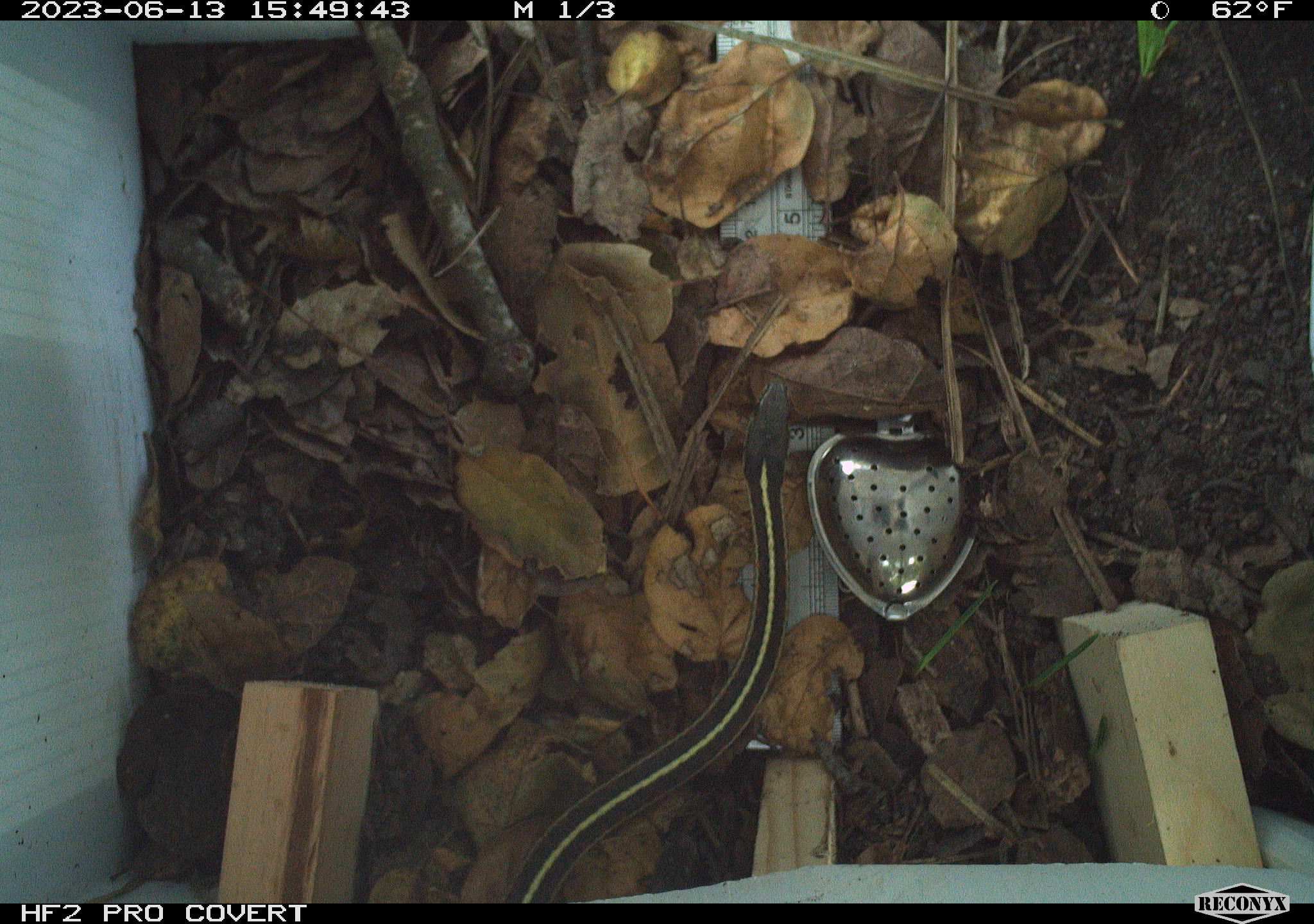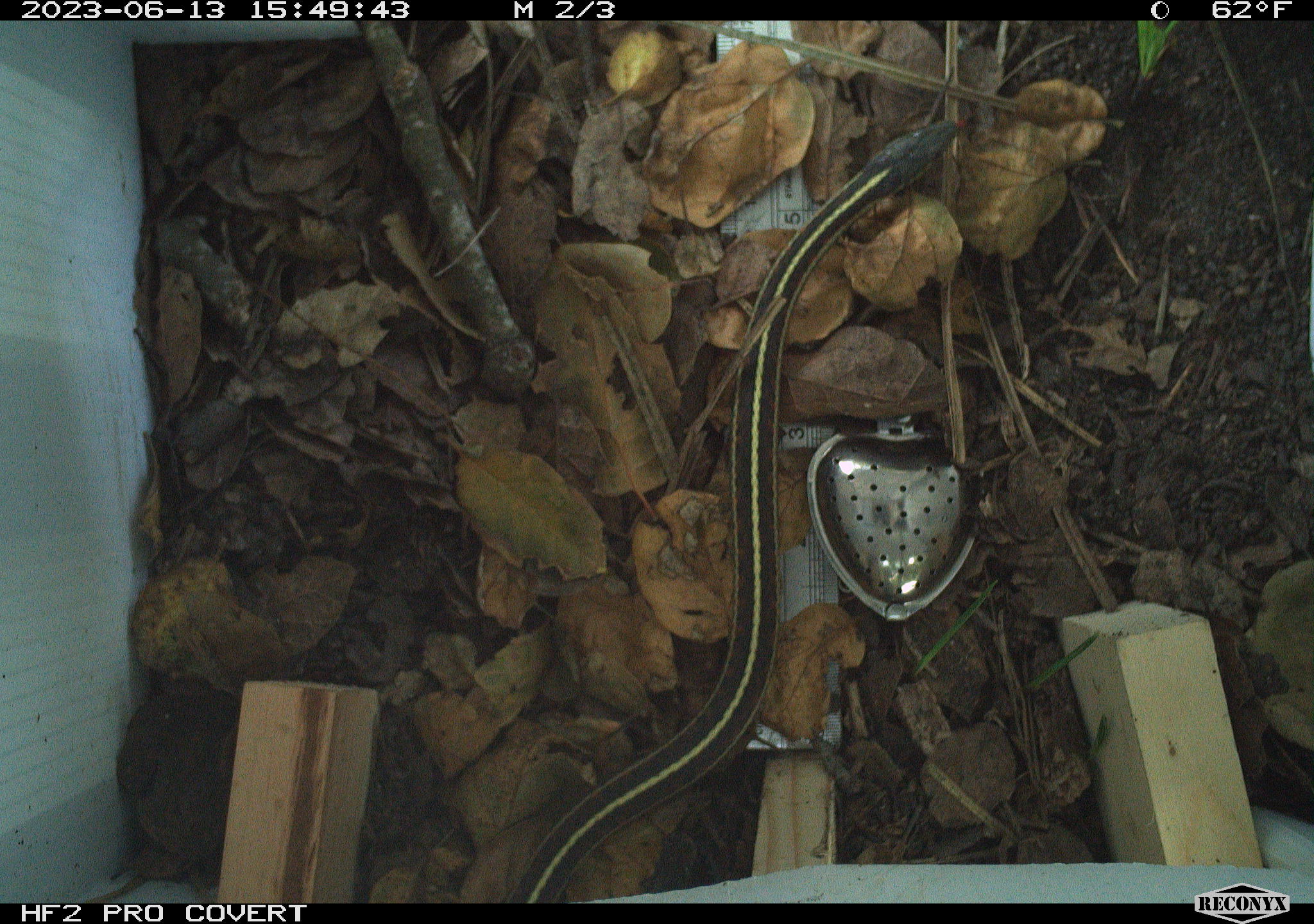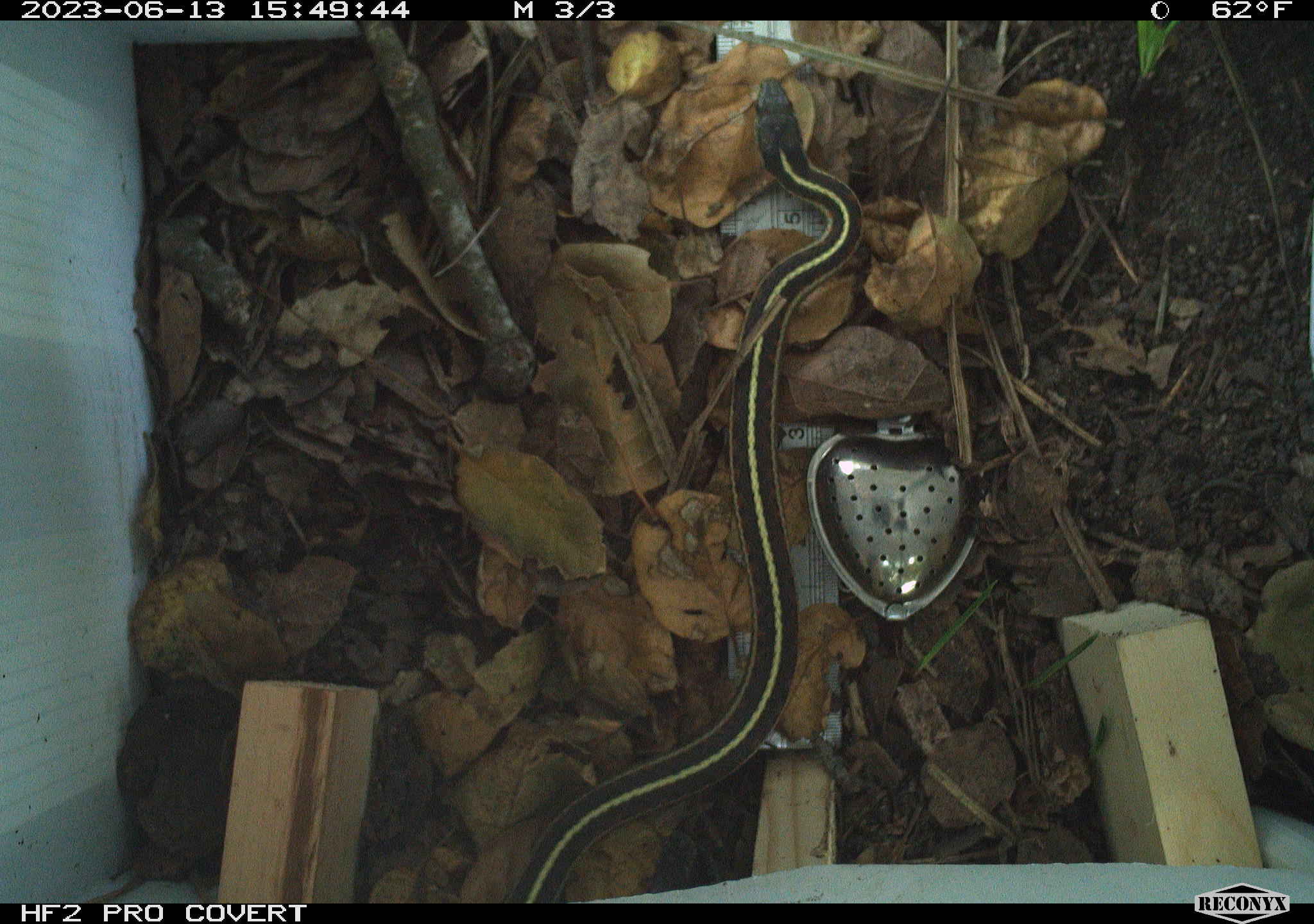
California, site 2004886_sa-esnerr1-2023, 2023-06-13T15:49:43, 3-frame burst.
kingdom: Animalia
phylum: Chordata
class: Reptilia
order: Squamata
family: Colubridae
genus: Thamnophis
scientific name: Thamnophis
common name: american gartersnakes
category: thamnophis species